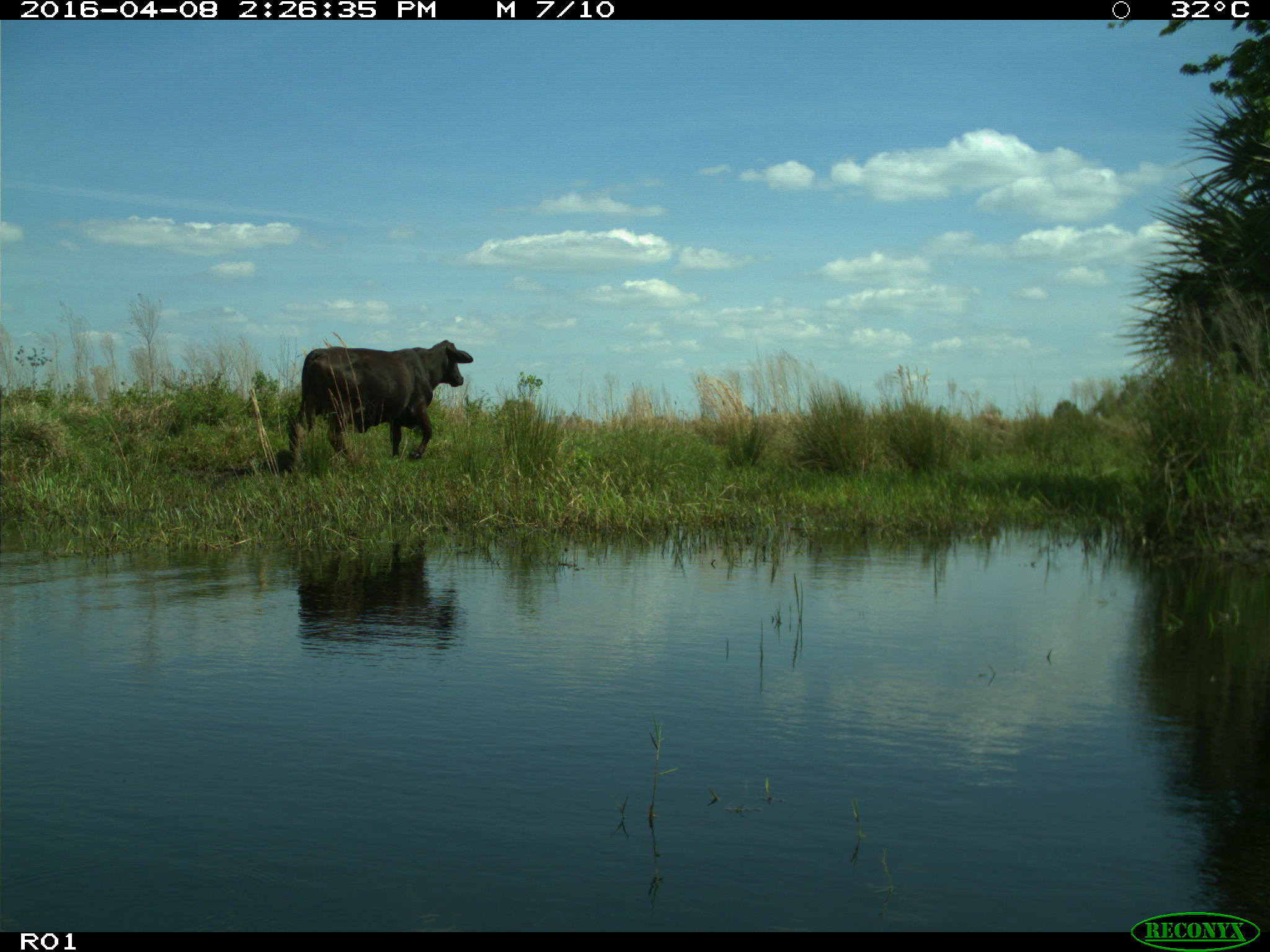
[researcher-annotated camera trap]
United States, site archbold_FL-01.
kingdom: Animalia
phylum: Chordata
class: Mammalia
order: Artiodactyla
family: Bovidae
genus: Bos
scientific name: Bos taurus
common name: domestic cow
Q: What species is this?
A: Bos taurus (domestic cow).